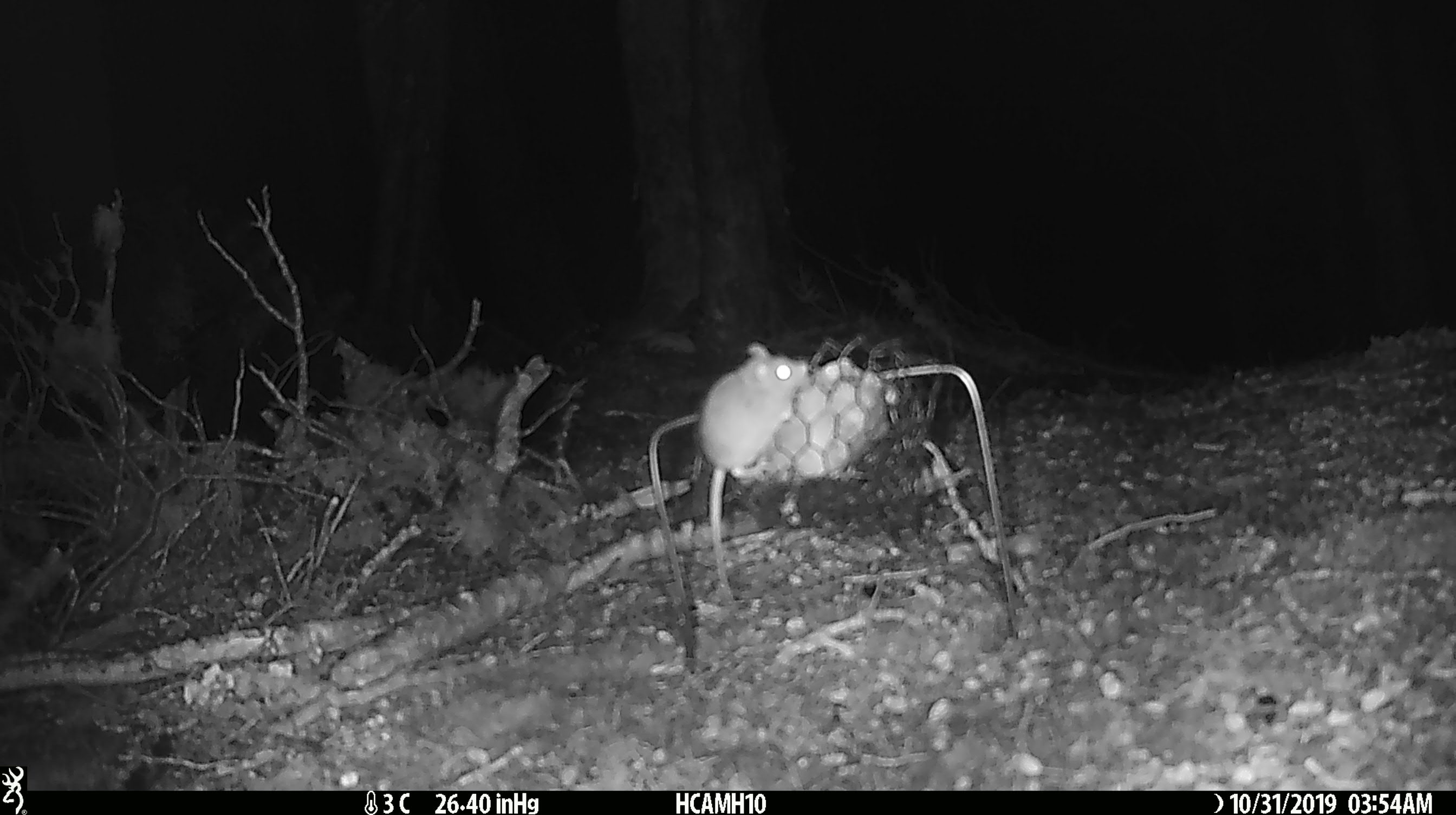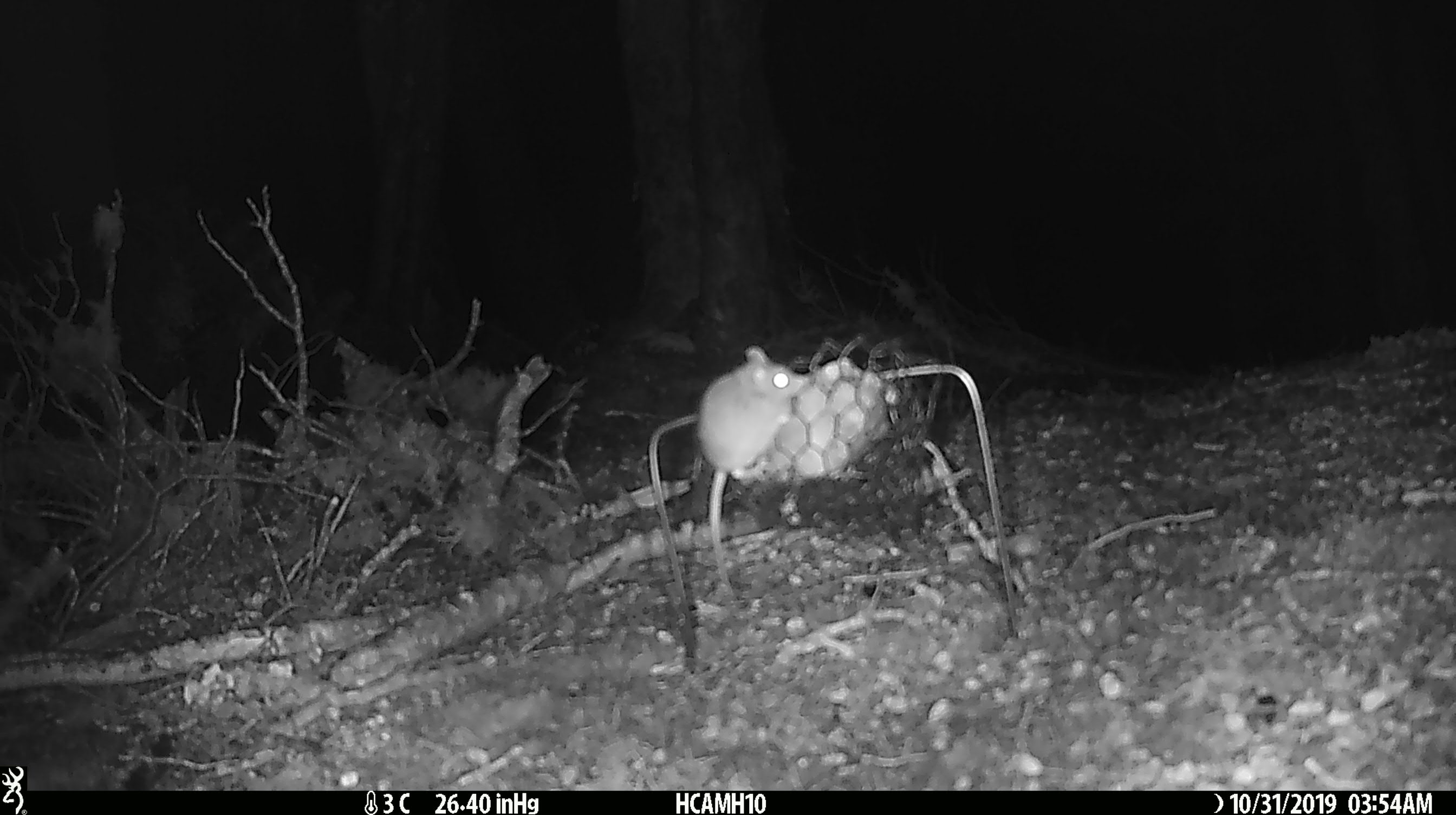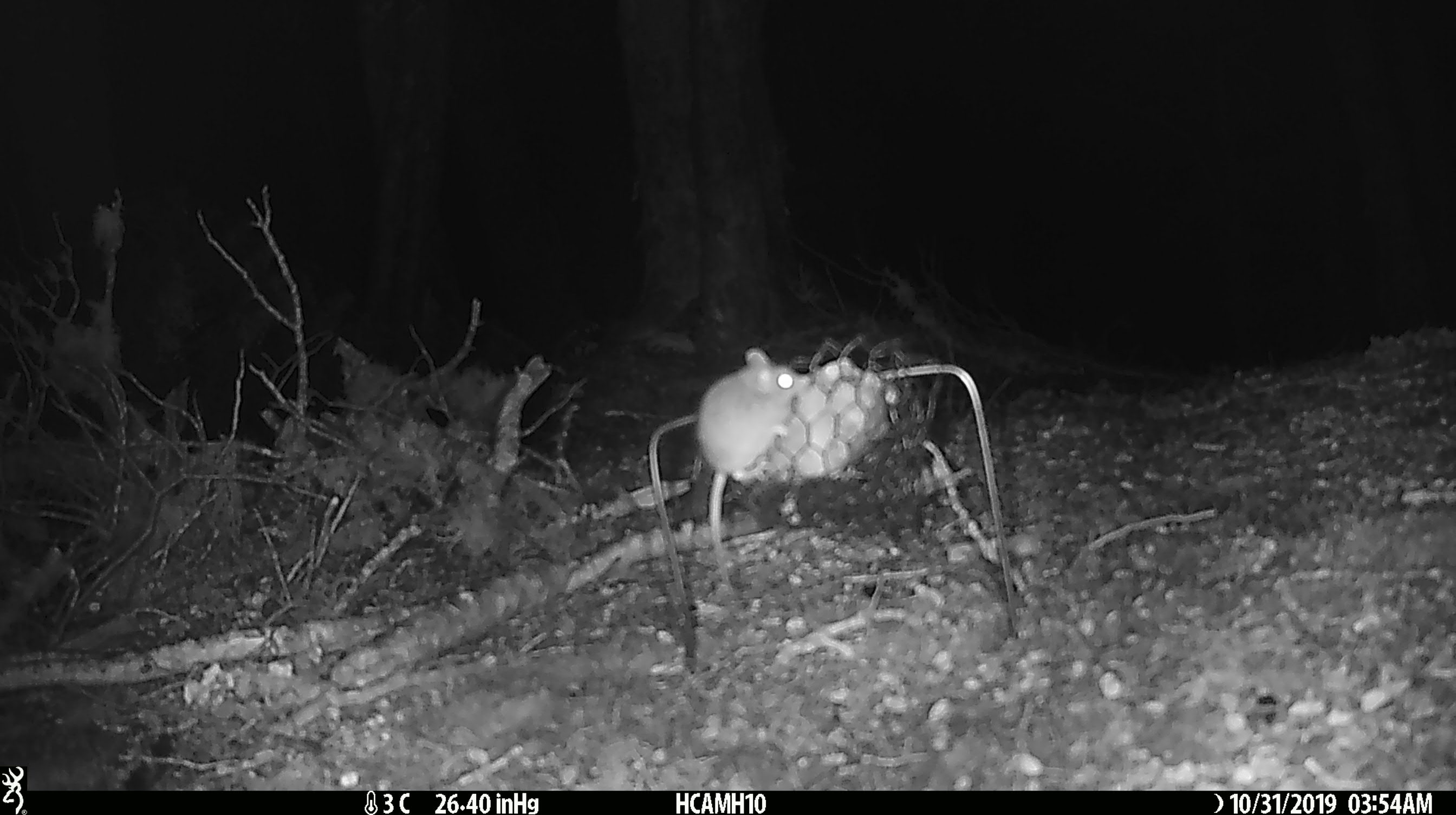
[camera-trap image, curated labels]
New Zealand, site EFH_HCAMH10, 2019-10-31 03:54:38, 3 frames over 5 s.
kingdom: Animalia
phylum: Chordata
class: Mammalia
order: Rodentia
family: Muridae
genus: Mus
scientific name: Mus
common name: mouse